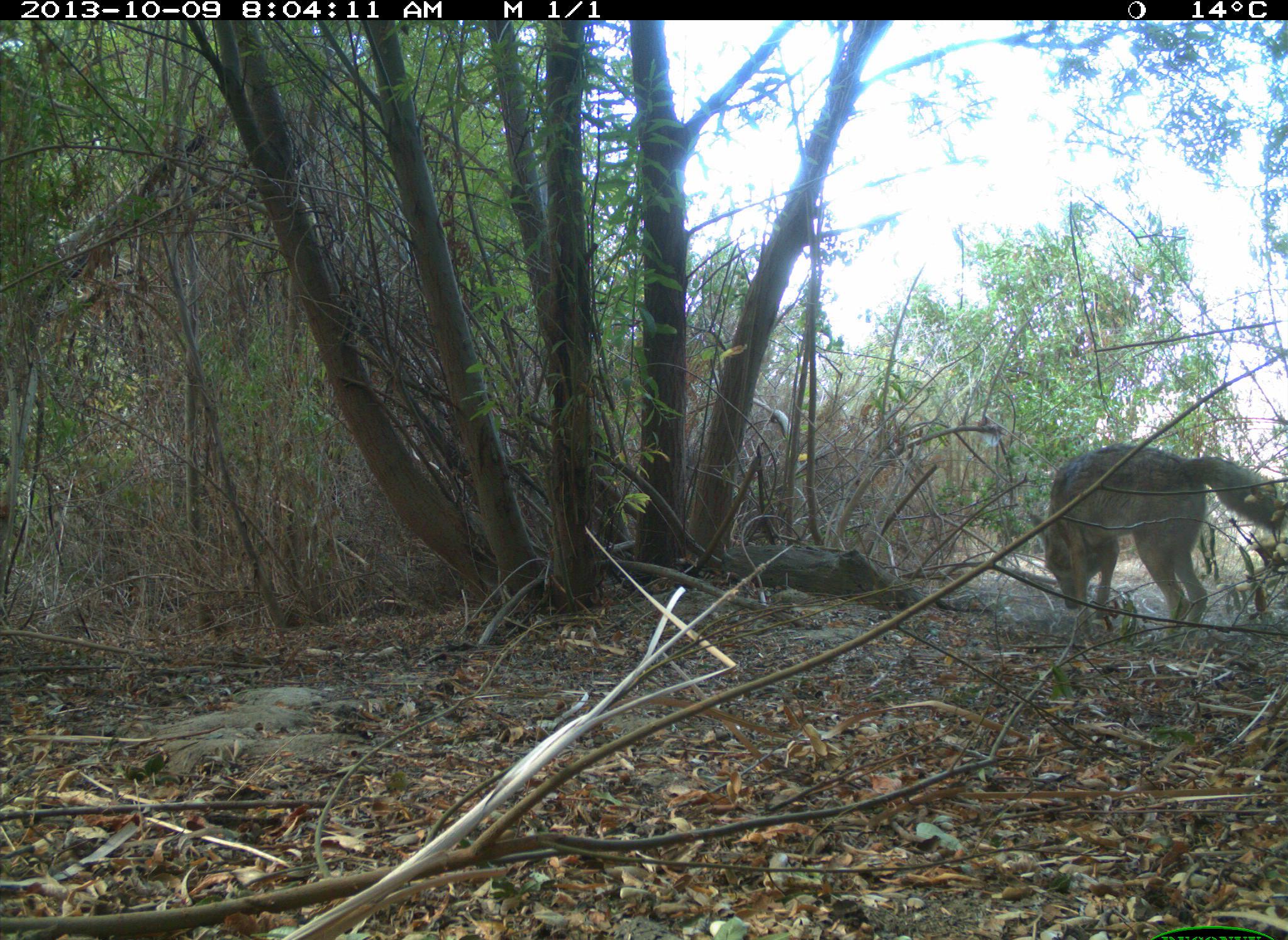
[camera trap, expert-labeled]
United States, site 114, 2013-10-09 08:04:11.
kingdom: Animalia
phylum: Chordata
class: Mammalia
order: Carnivora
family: Canidae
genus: Canis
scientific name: Canis latrans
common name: coyote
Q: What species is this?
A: Coyote (Canis latrans).